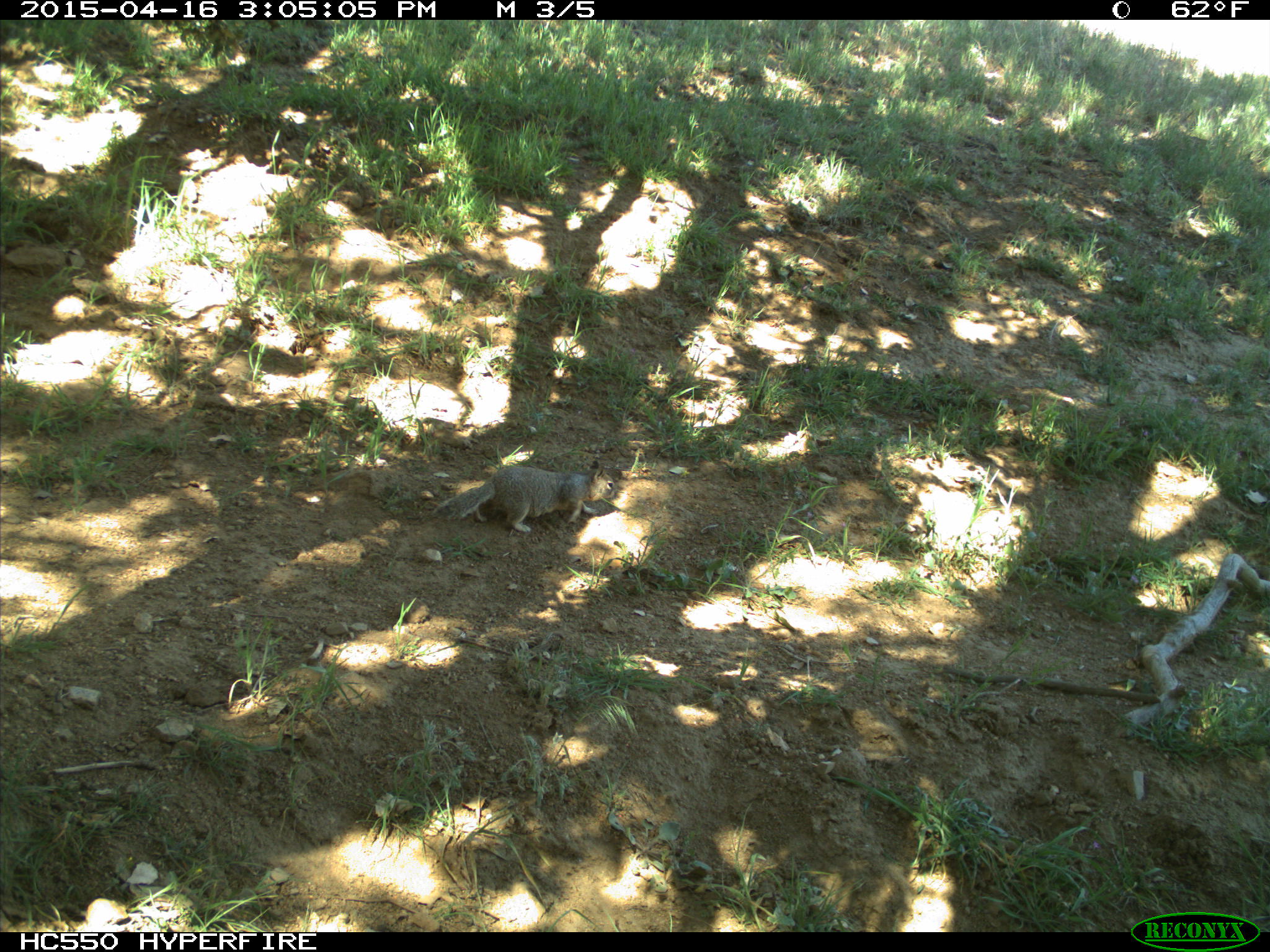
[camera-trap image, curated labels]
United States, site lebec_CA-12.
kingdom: Animalia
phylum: Chordata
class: Mammalia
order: Rodentia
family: Sciuridae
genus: Otospermophilus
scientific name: Otospermophilus beecheyi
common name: california ground squirrel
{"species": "Otospermophilus beecheyi (california ground squirrel)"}